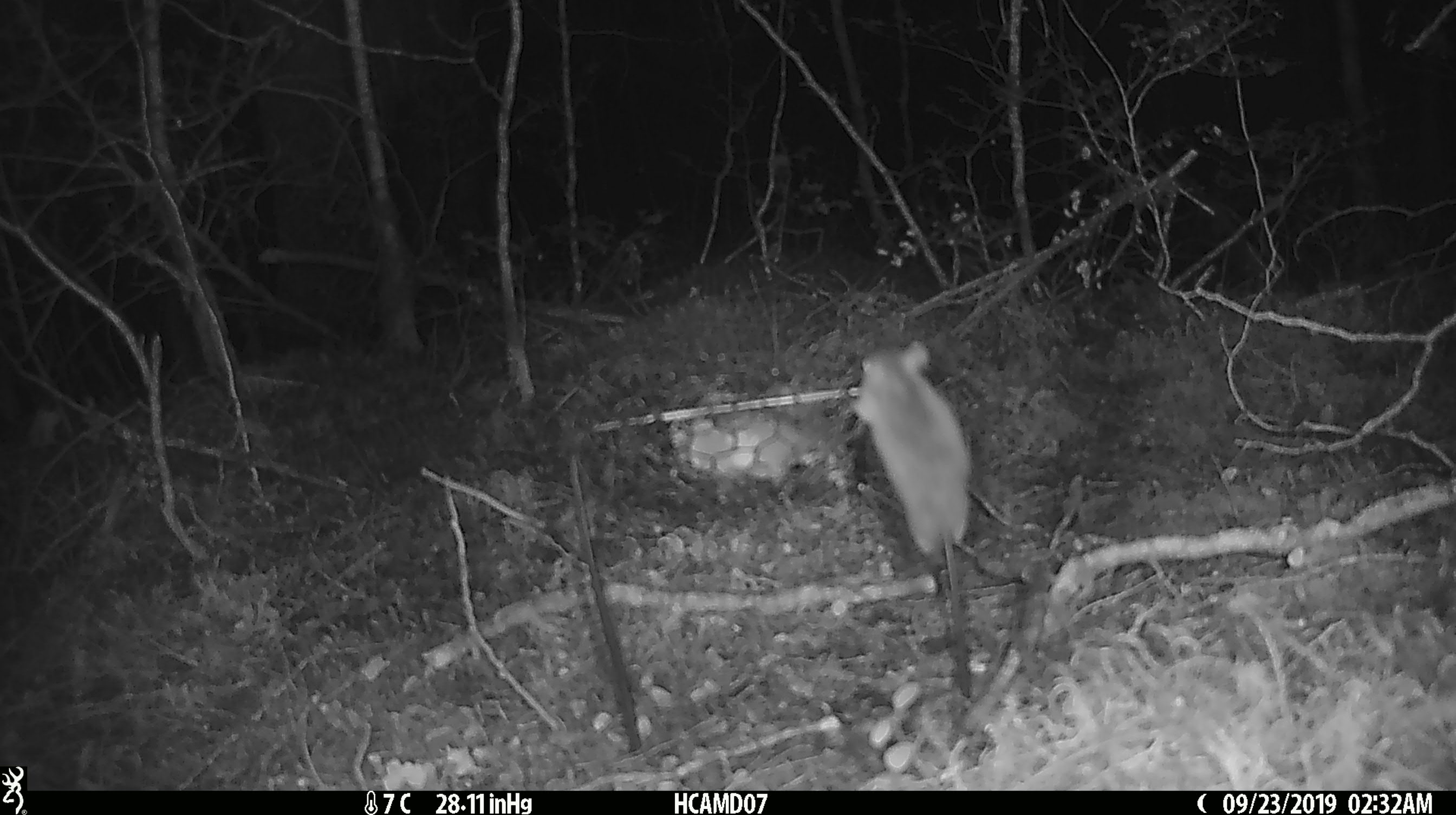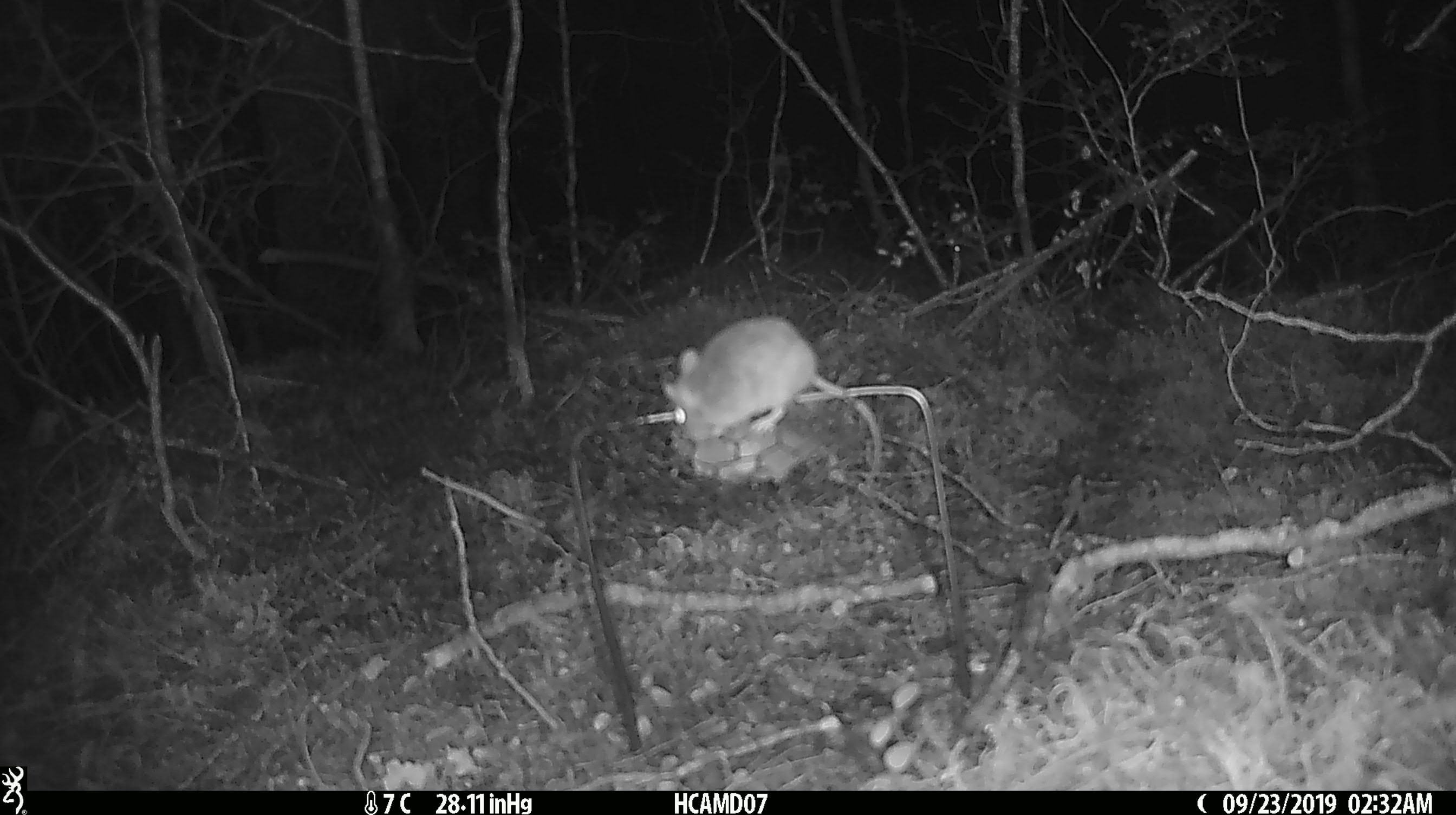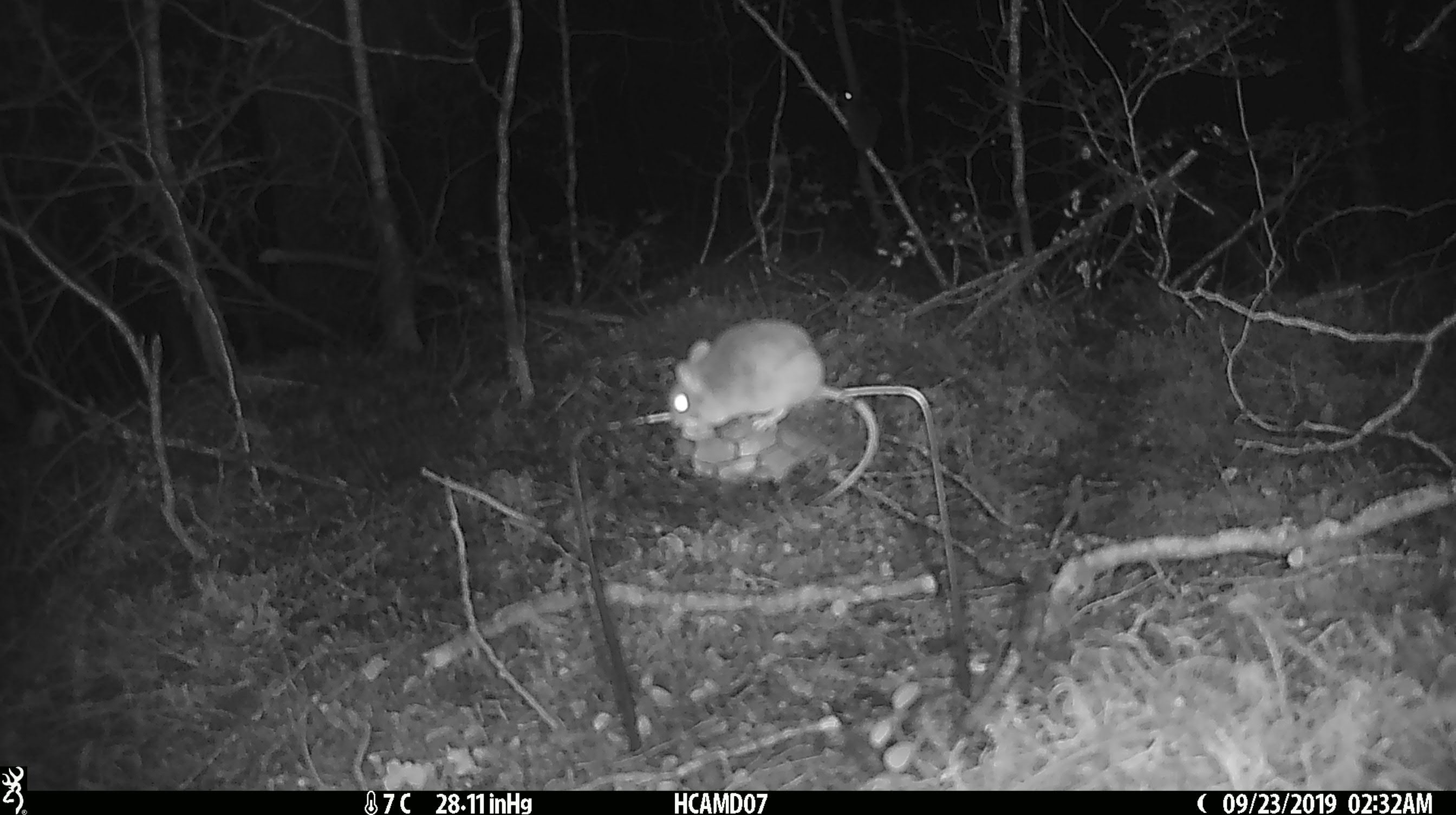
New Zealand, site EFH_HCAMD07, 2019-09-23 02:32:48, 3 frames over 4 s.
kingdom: Animalia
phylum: Chordata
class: Mammalia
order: Rodentia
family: Muridae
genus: Mus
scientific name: Mus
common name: mouse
Mouse (Mus).